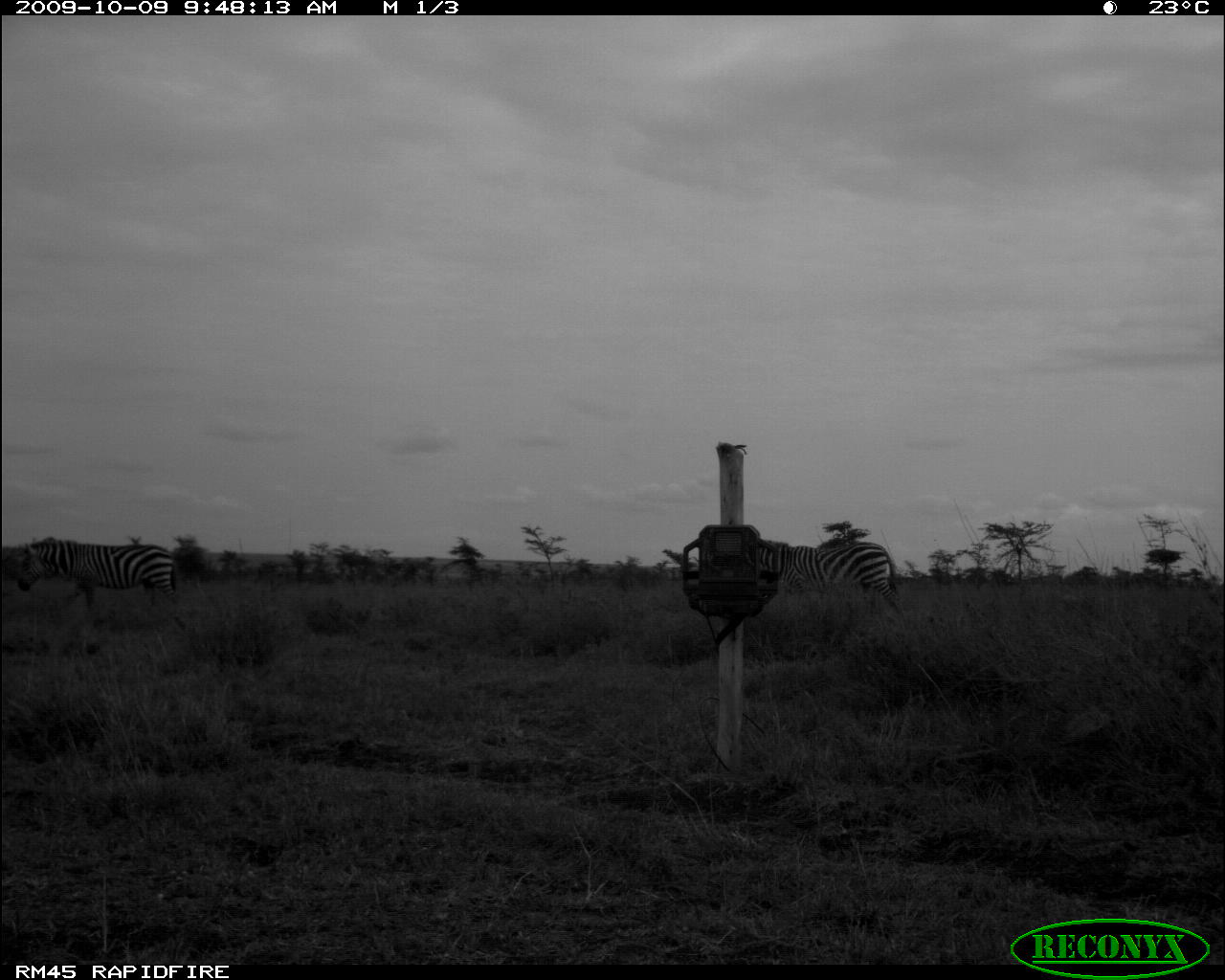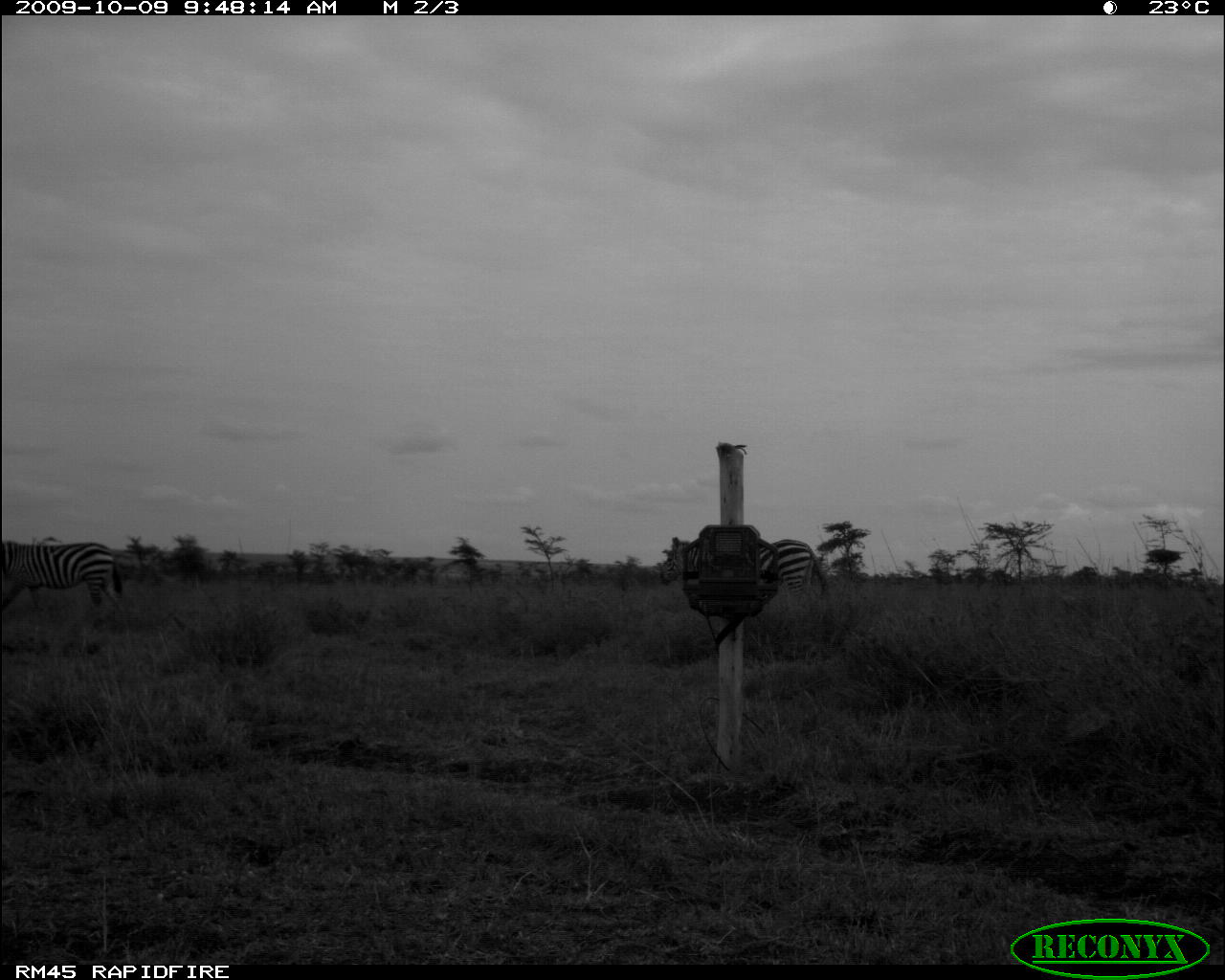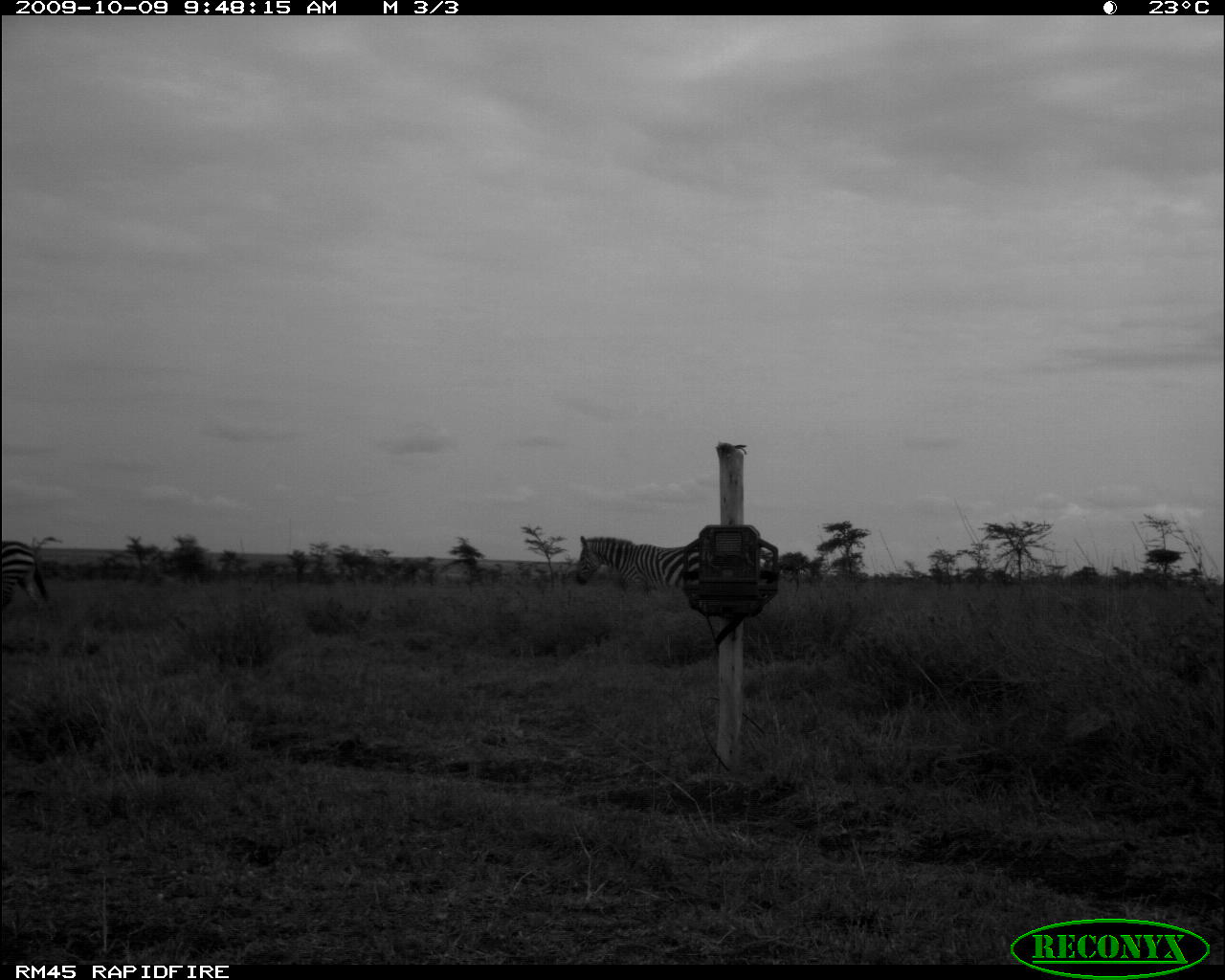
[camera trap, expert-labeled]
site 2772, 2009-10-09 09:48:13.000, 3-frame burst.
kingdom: Animalia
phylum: Chordata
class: Mammalia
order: Perissodactyla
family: Equidae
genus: Equus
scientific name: Equus quagga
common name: plains zebra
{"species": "Equus quagga (plains zebra)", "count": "2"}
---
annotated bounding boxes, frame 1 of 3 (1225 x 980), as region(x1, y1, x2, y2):
equus quagga: region(741, 534, 910, 624); region(11, 532, 183, 616)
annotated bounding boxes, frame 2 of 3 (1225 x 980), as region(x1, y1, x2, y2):
equus quagga: region(653, 533, 832, 606); region(0, 537, 126, 618)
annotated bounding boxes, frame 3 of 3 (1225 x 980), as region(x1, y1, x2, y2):
equus quagga: region(571, 532, 715, 607); region(0, 536, 52, 618)